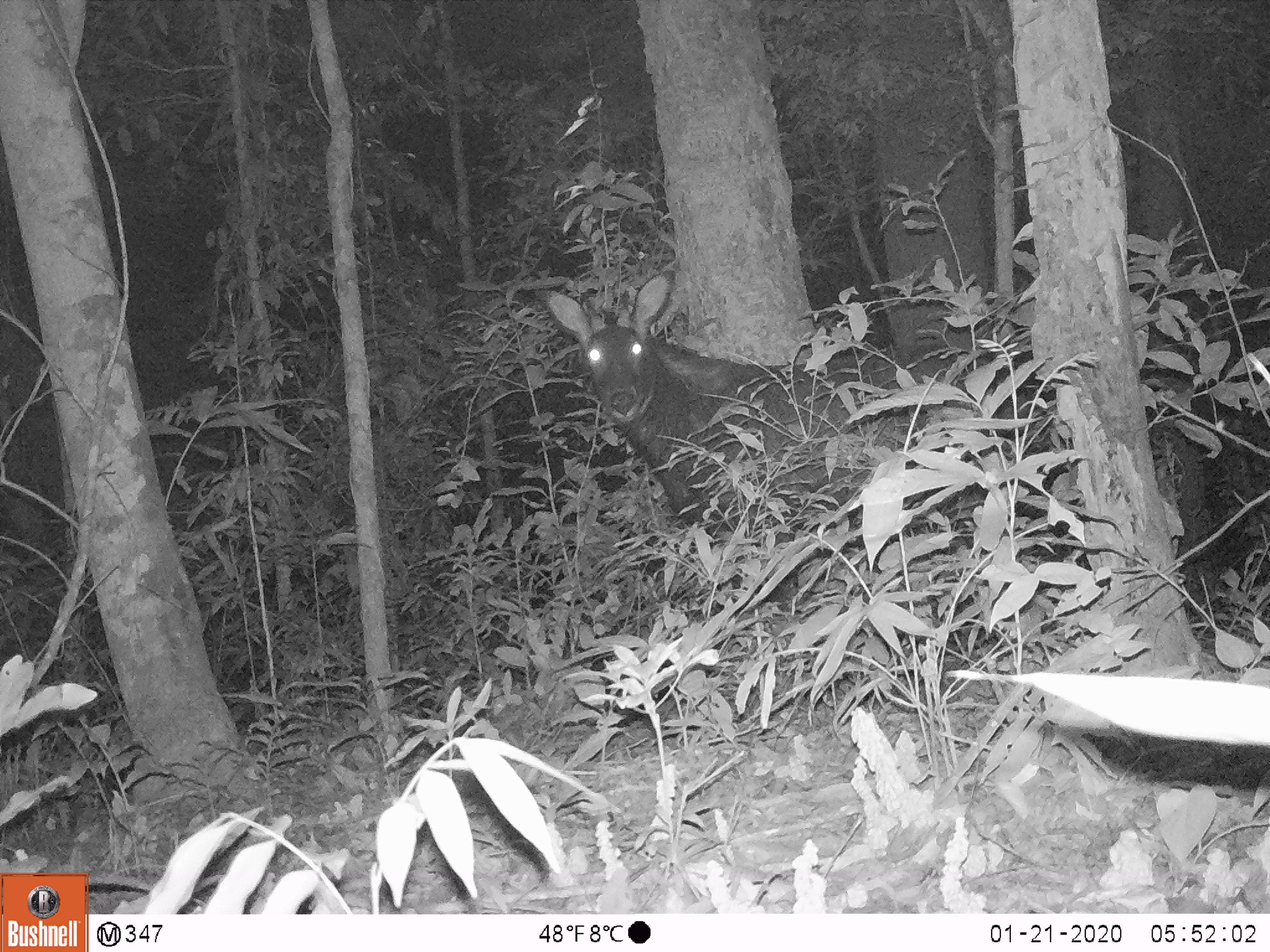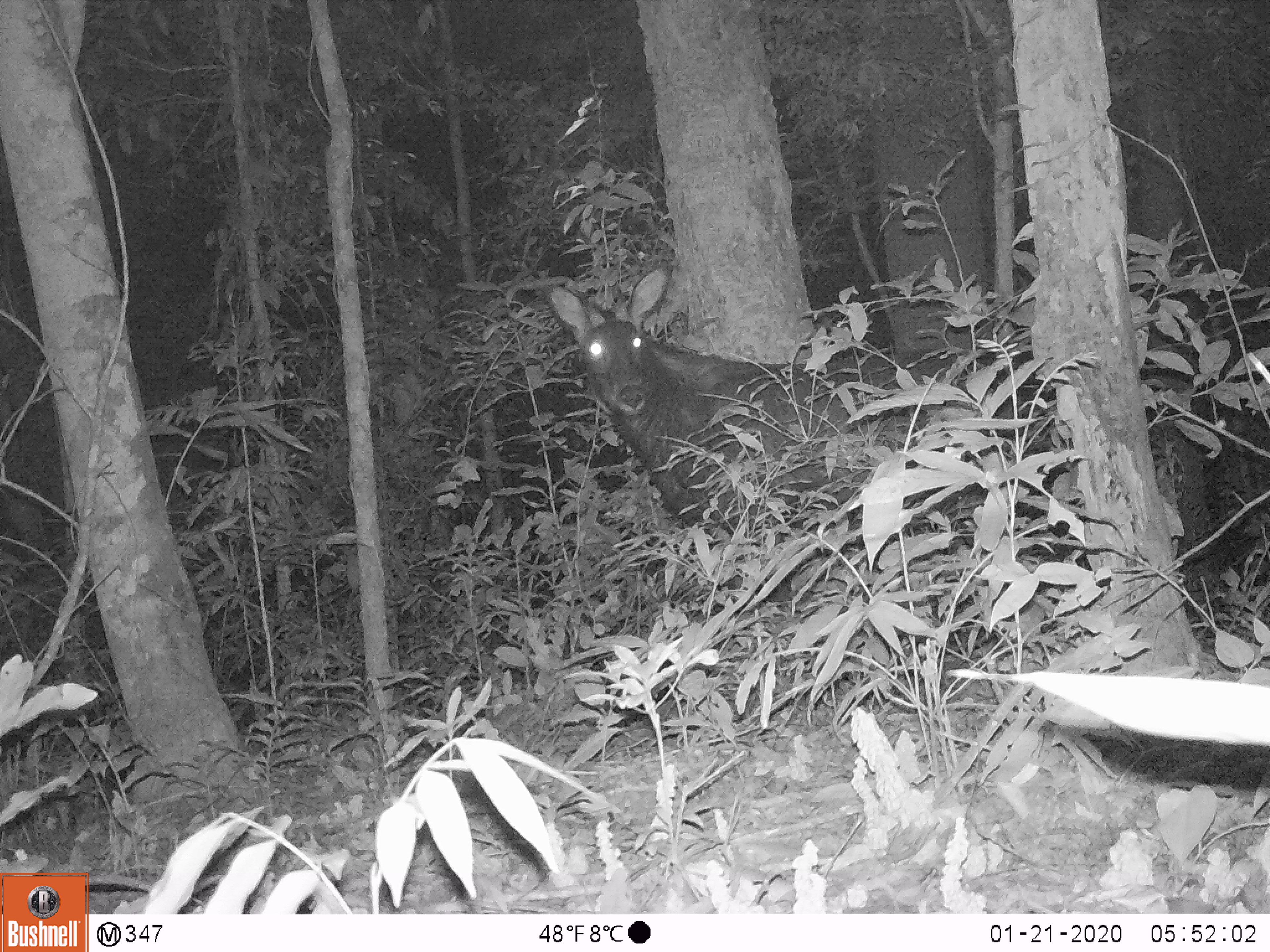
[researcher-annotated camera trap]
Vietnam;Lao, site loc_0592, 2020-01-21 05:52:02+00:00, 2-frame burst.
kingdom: Animalia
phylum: Chordata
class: Mammalia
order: Artiodactyla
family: Bovidae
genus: Capricornis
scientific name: Capricornis sumatraensis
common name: chinese serow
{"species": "chinese serow (Capricornis sumatraensis)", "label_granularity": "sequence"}